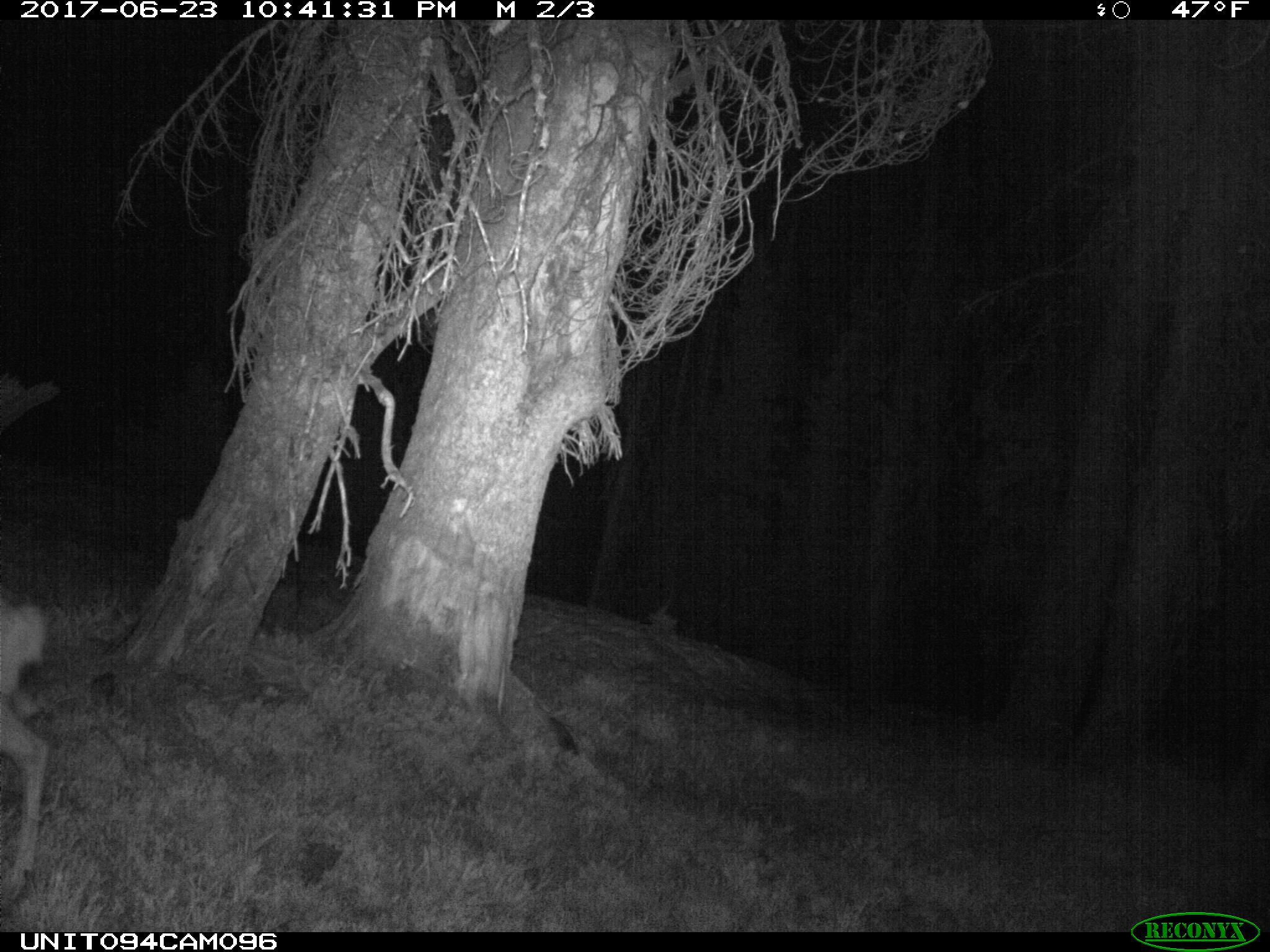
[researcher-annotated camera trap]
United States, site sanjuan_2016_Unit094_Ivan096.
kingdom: Animalia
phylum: Chordata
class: Mammalia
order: Artiodactyla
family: Cervidae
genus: Odocoileus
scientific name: Odocoileus hemionus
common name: mule deer